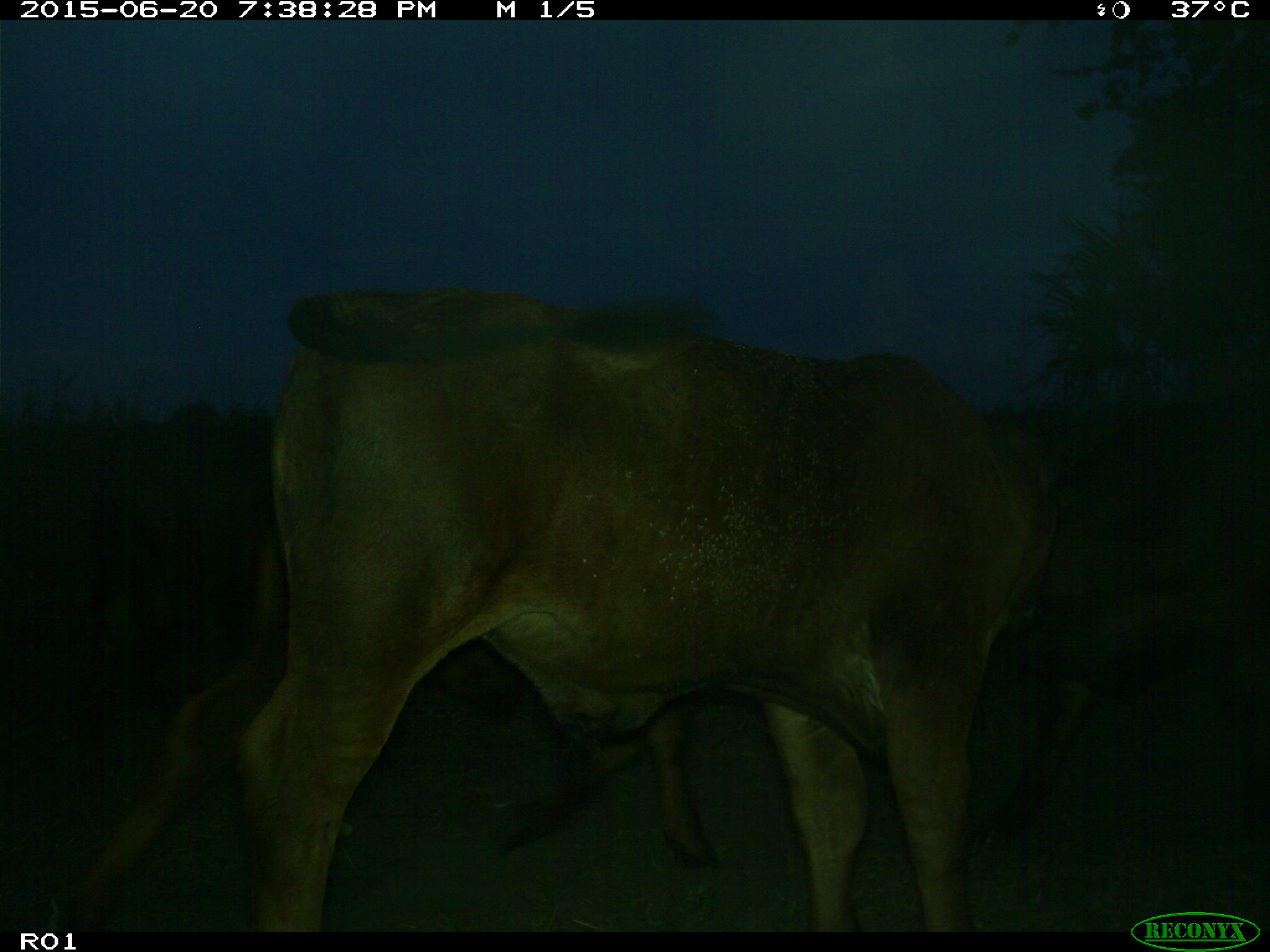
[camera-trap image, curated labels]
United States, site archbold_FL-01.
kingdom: Animalia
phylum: Chordata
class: Mammalia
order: Artiodactyla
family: Bovidae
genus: Bos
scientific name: Bos taurus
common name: domestic cow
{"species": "Bos taurus (domestic cow)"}